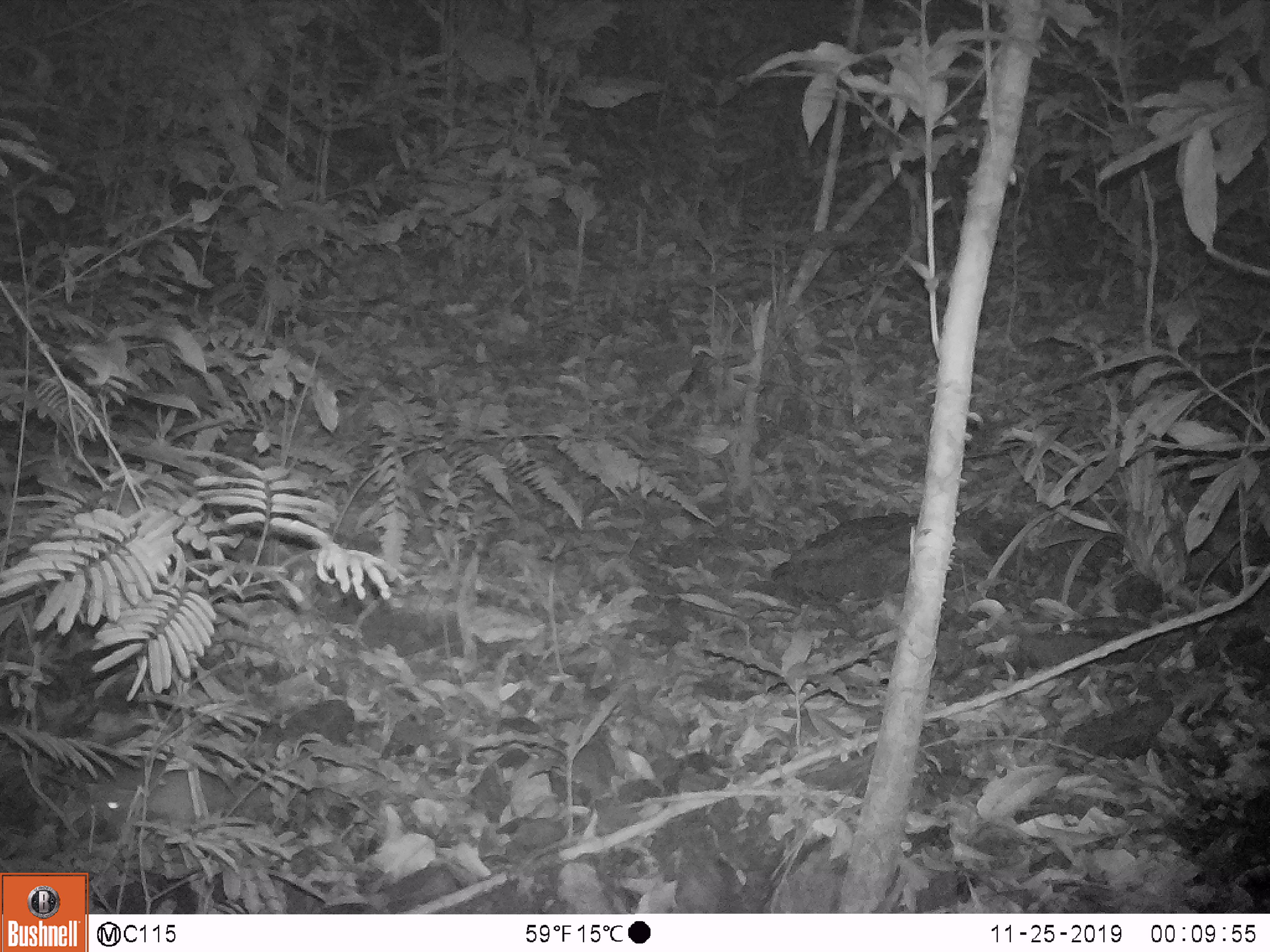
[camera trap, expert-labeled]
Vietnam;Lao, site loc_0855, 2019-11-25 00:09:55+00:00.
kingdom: Animalia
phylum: Chordata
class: Mammalia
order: Rodentia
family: Muridae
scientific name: Muridae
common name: old-world mice and rats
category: unidentified murid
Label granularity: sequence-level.